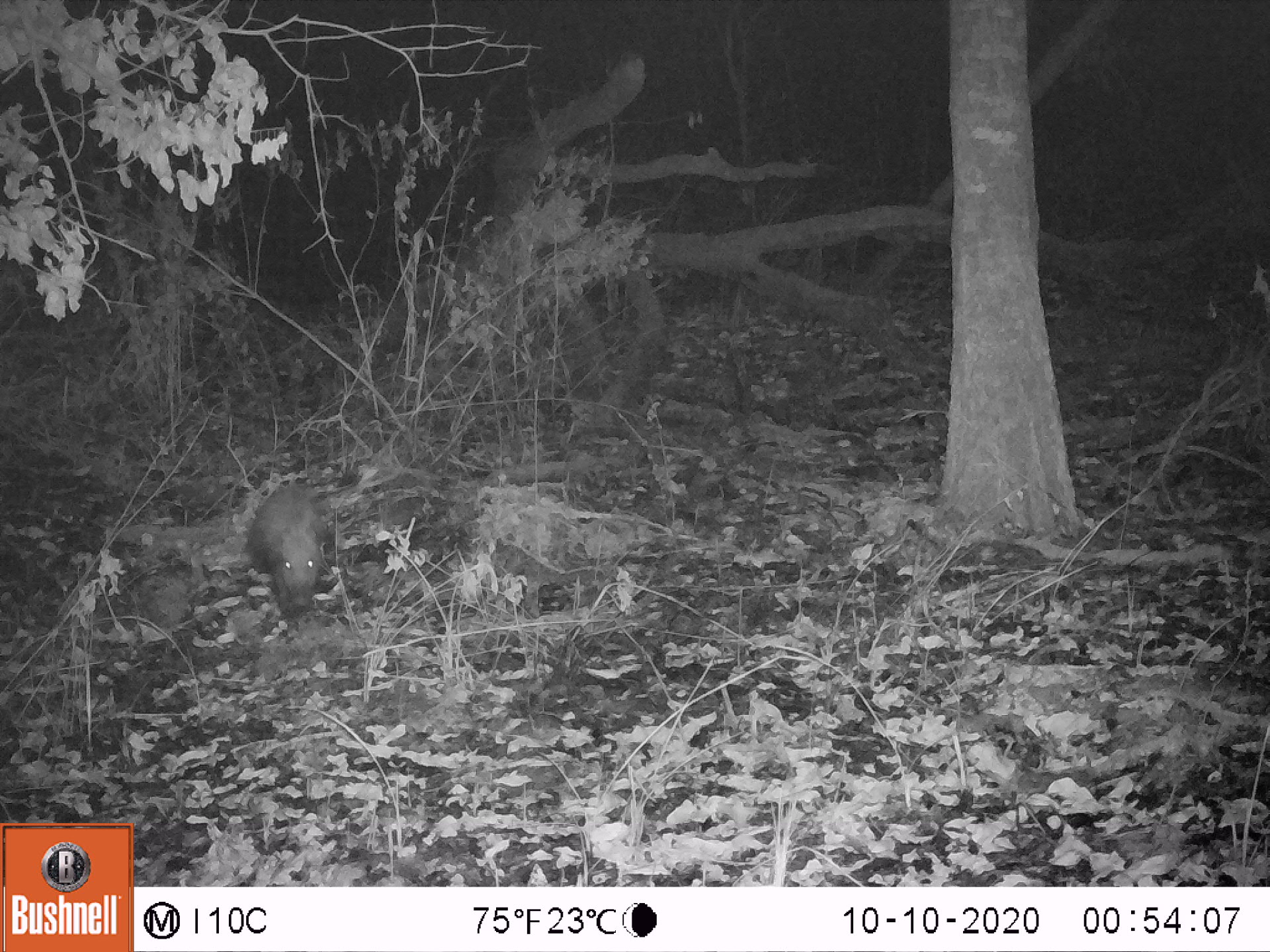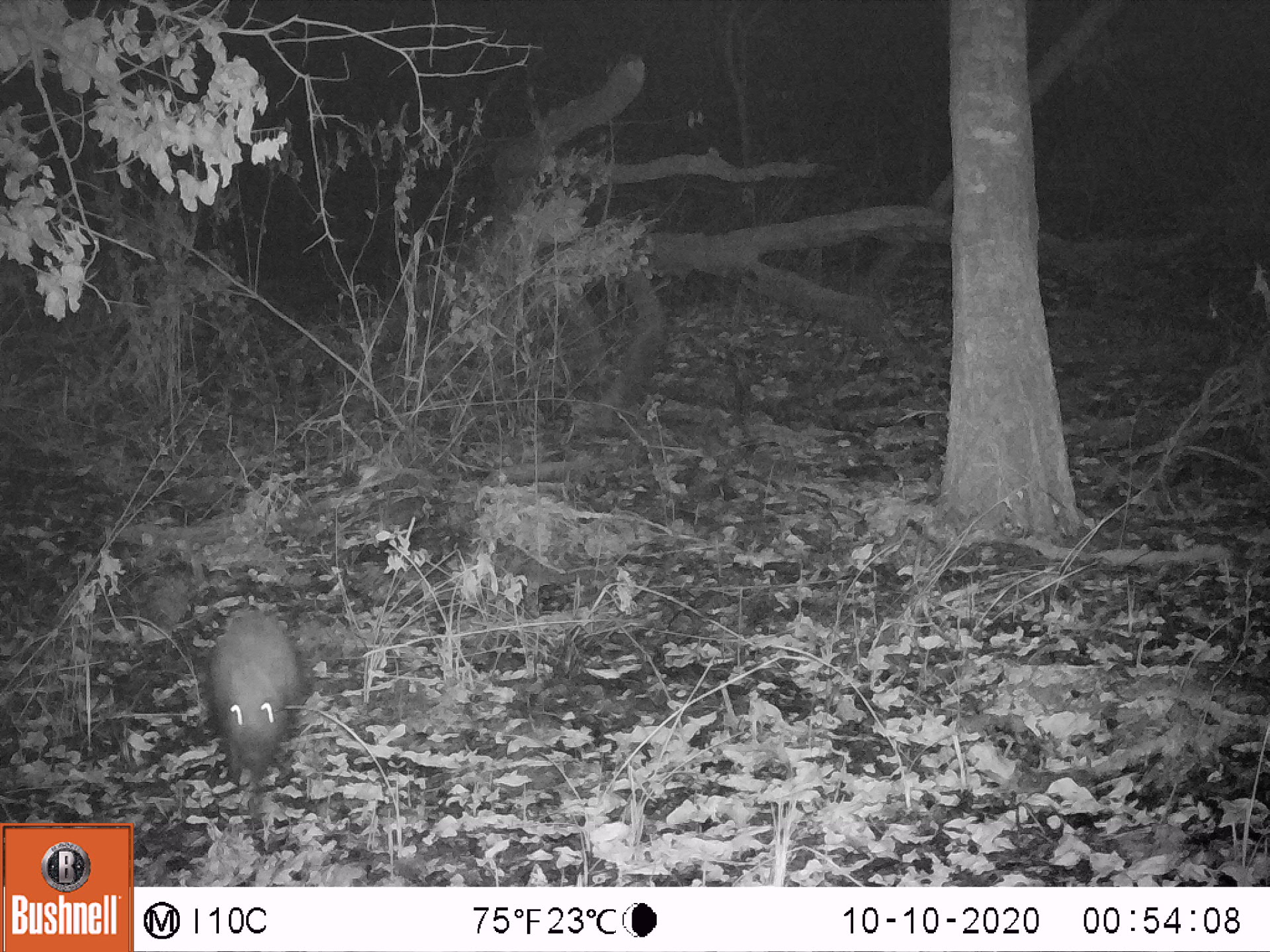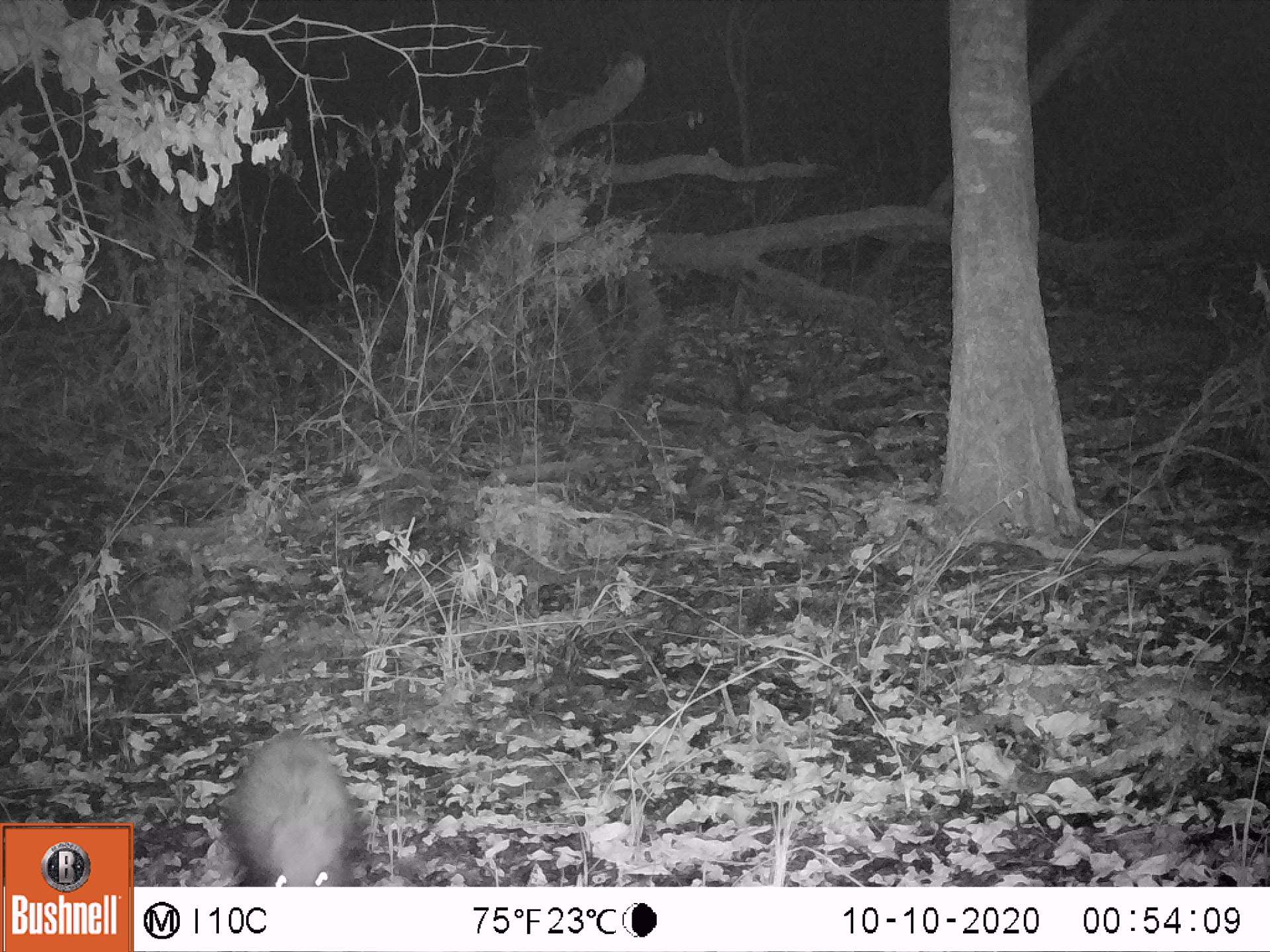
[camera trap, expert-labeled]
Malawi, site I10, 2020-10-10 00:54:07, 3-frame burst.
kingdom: Animalia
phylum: Chordata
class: Mammalia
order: Artiodactyla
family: Suidae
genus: Potamochoerus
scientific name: Potamochoerus larvatus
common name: bushpig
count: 1